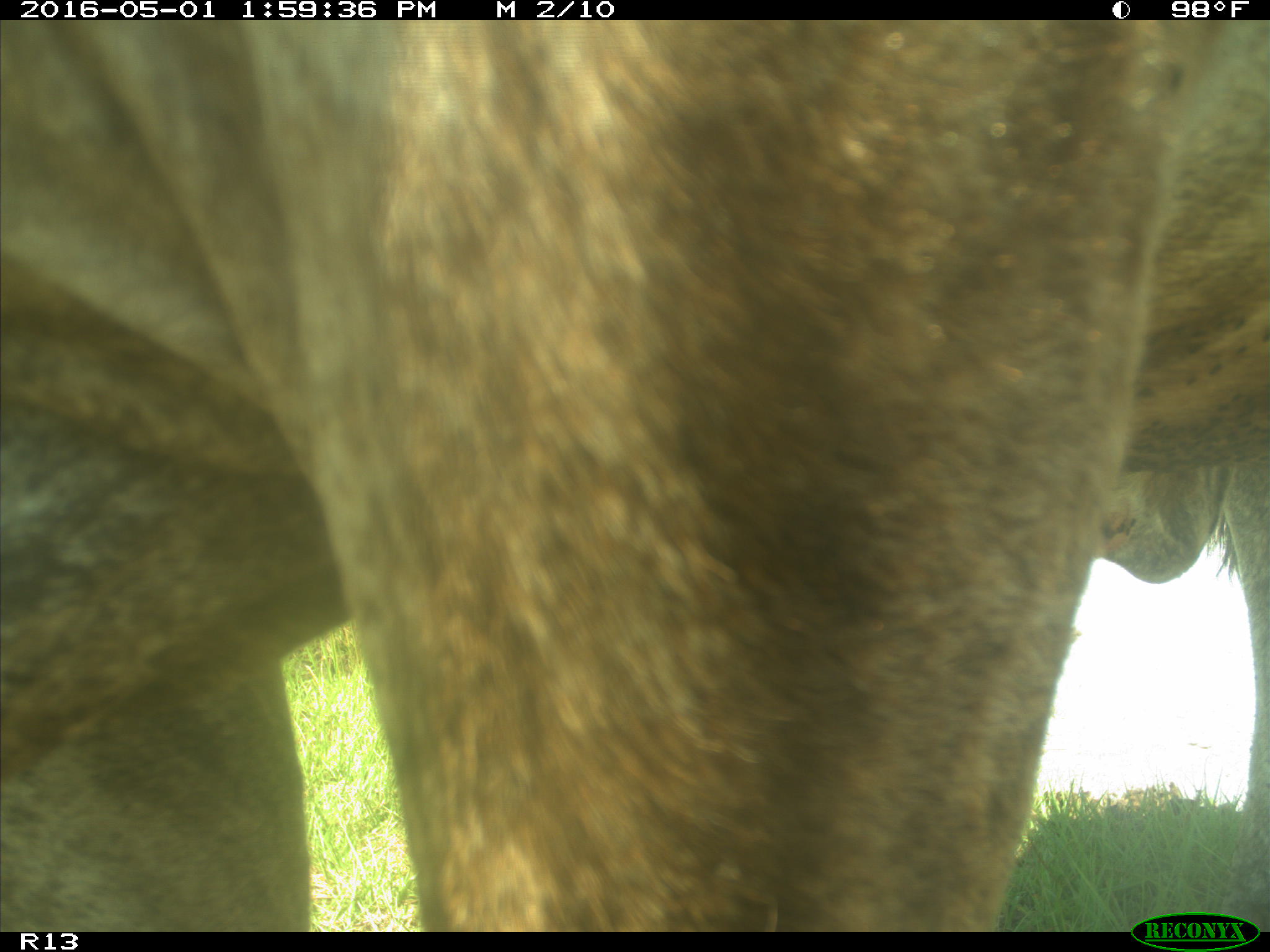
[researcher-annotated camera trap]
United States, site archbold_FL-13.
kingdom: Animalia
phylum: Chordata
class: Mammalia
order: Artiodactyla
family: Bovidae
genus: Bos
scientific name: Bos taurus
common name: domestic cow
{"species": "Bos taurus (domestic cow)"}